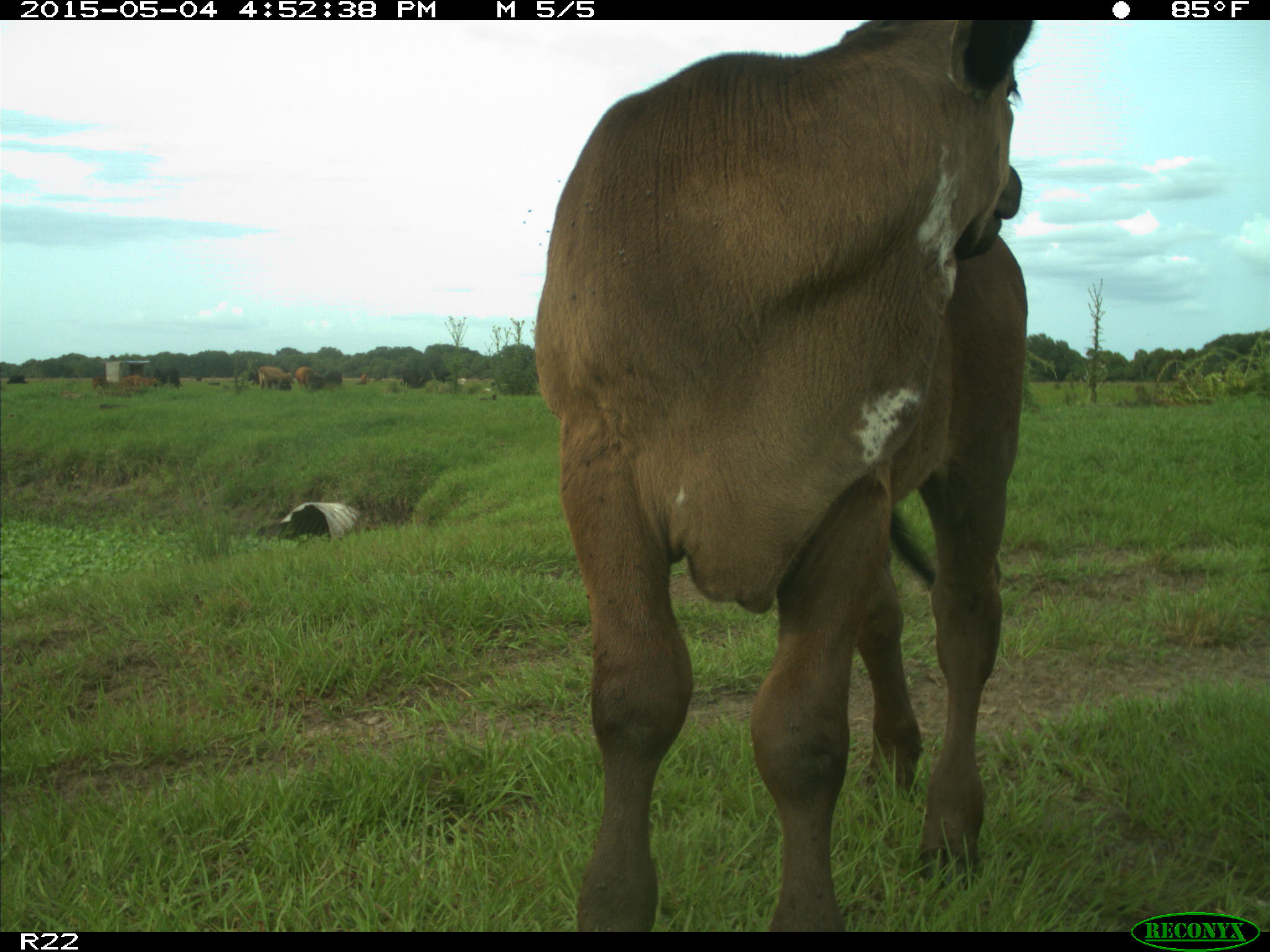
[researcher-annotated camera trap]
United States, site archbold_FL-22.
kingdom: Animalia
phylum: Chordata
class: Mammalia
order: Artiodactyla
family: Bovidae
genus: Bos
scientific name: Bos taurus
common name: domestic cow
Bos taurus (domestic cow).